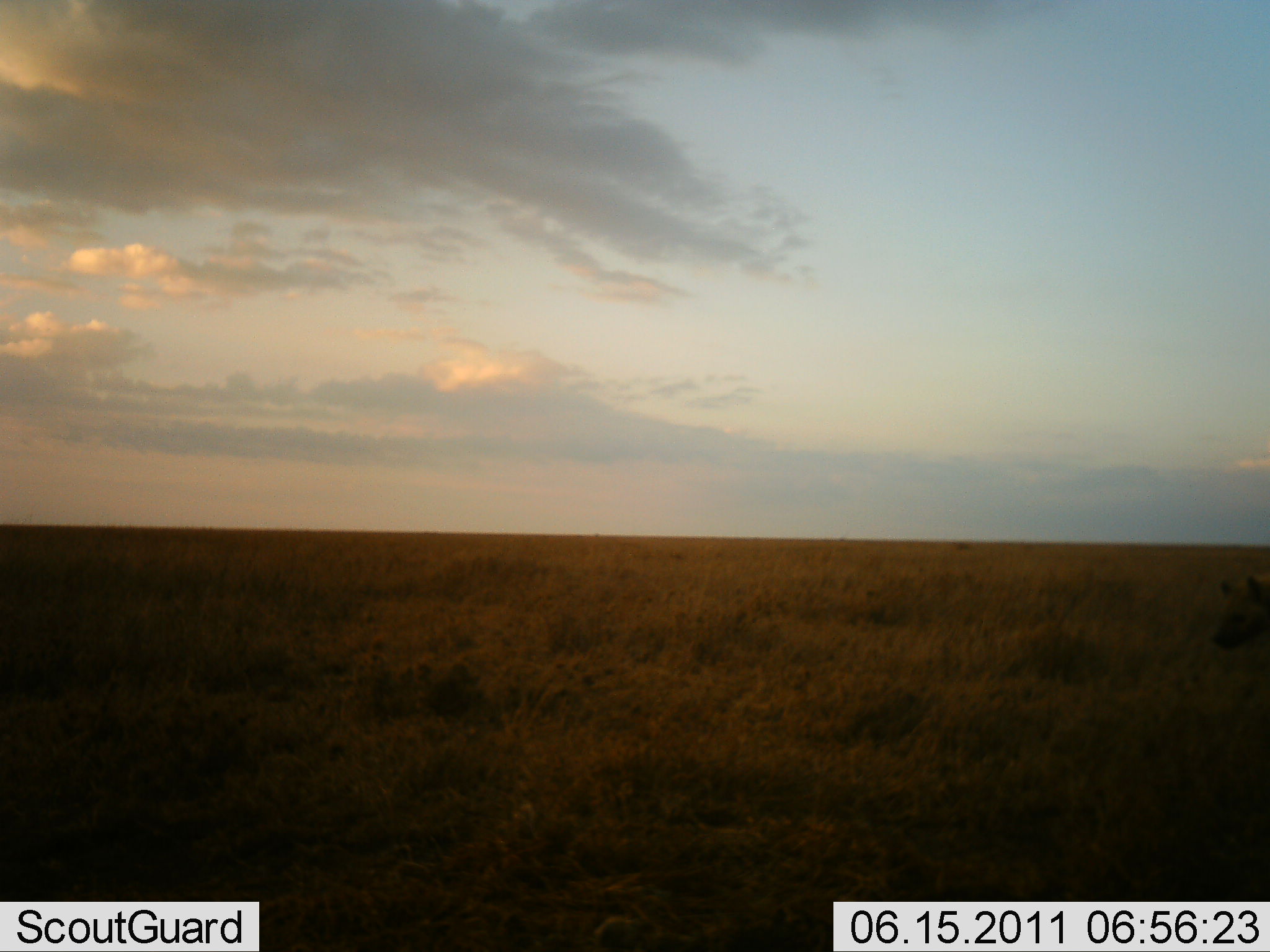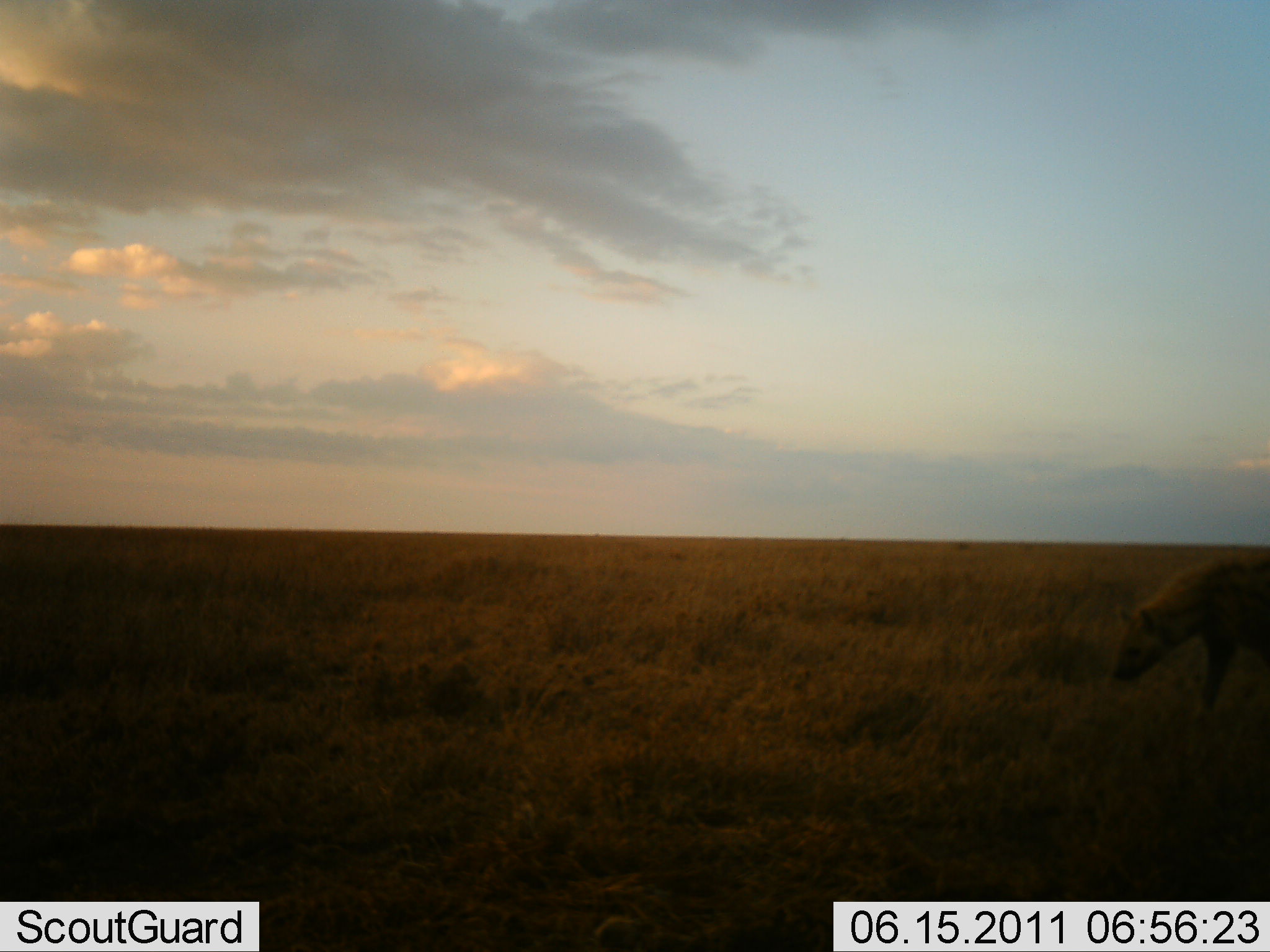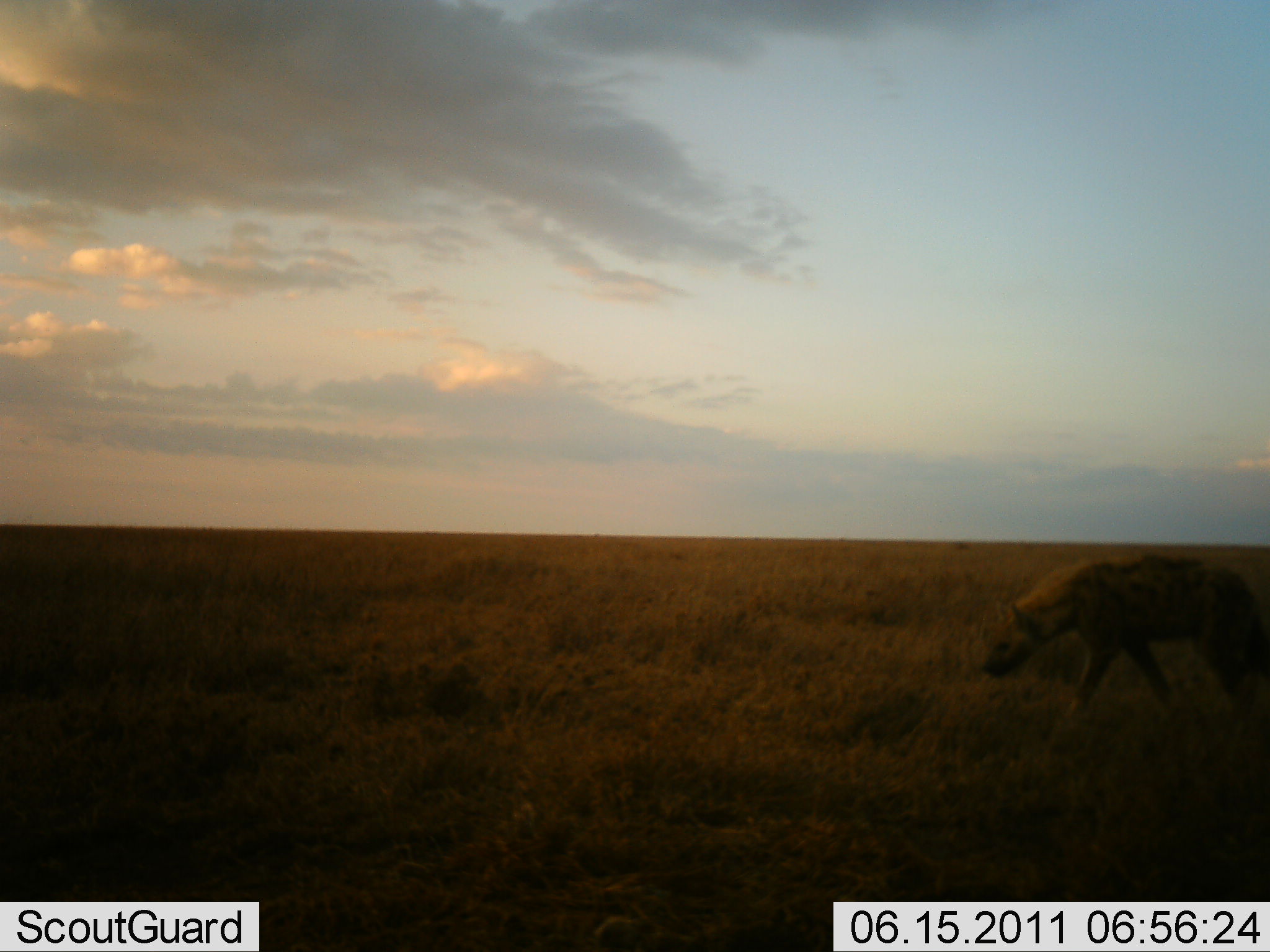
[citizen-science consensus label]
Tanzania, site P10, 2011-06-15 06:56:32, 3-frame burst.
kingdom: Animalia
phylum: Chordata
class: Mammalia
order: Carnivora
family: Hyaenidae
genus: Crocuta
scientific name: Crocuta crocuta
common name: spotted hyena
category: hyenaspotted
Hyenaspotted (spotted hyena) (Crocuta crocuta), count 1. Behavior (volunteer vote fractions): standing 0%, resting 0%, moving 100%, interacting 0%. Young present (vote fraction): 0%. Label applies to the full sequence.